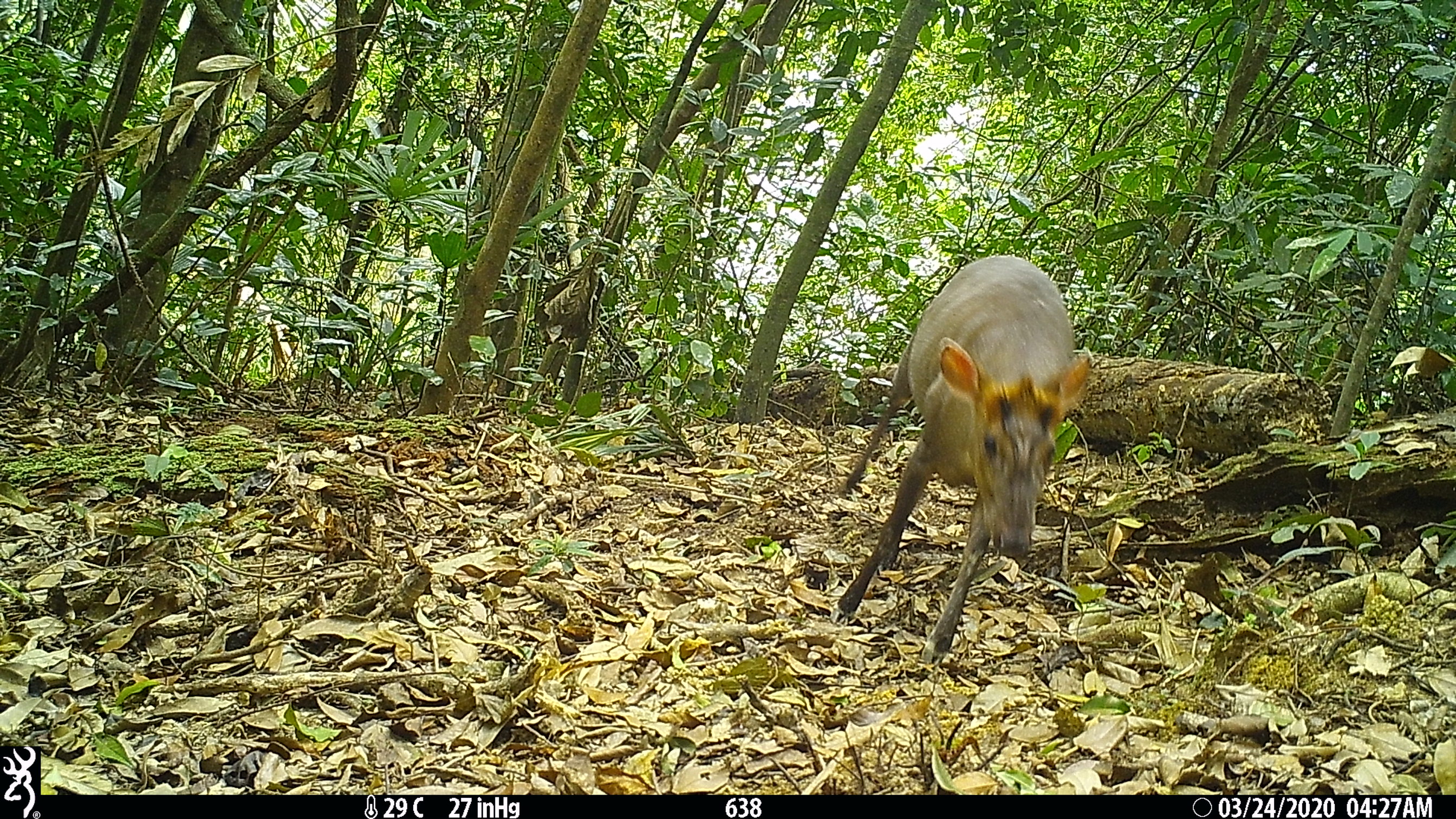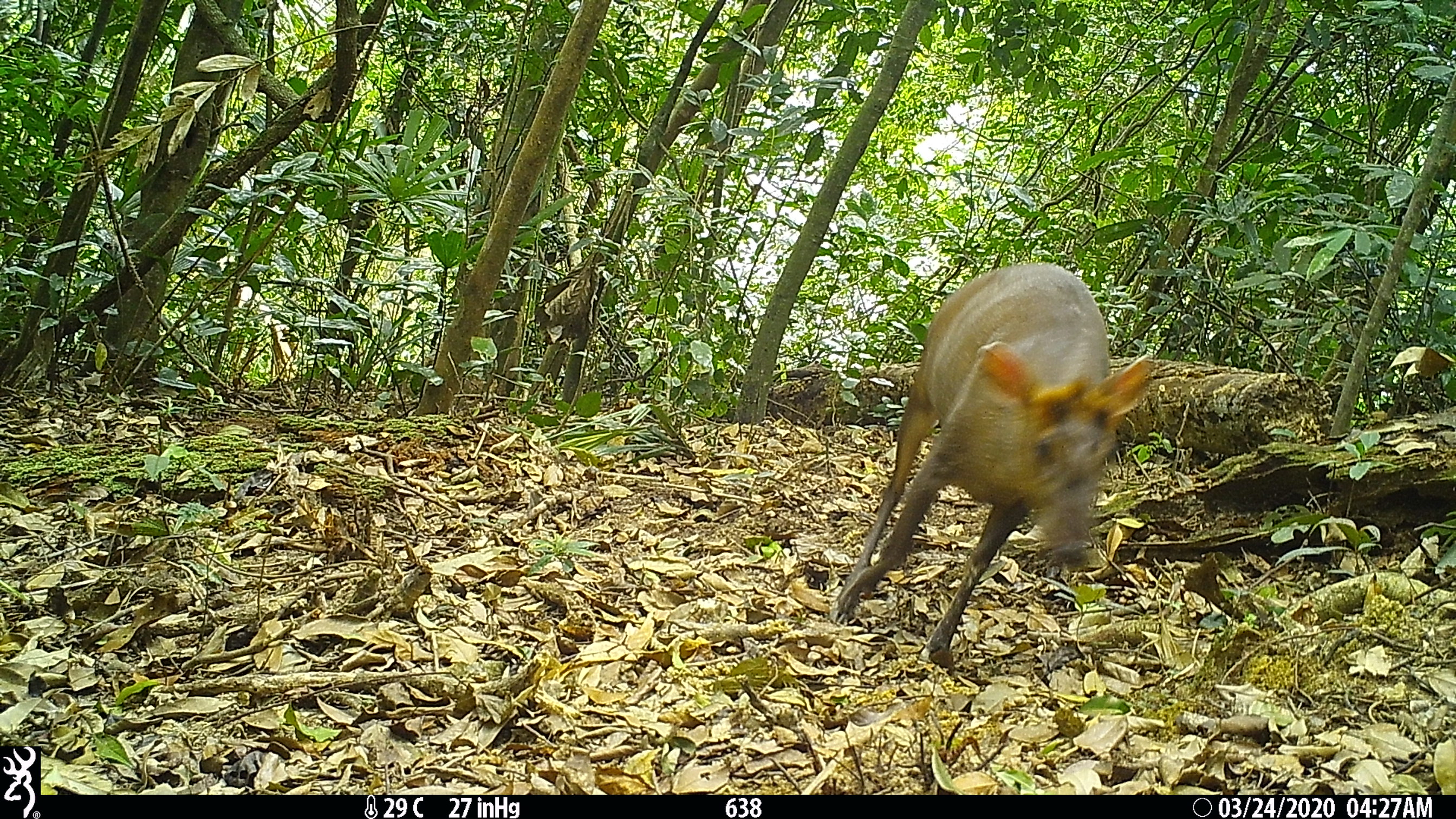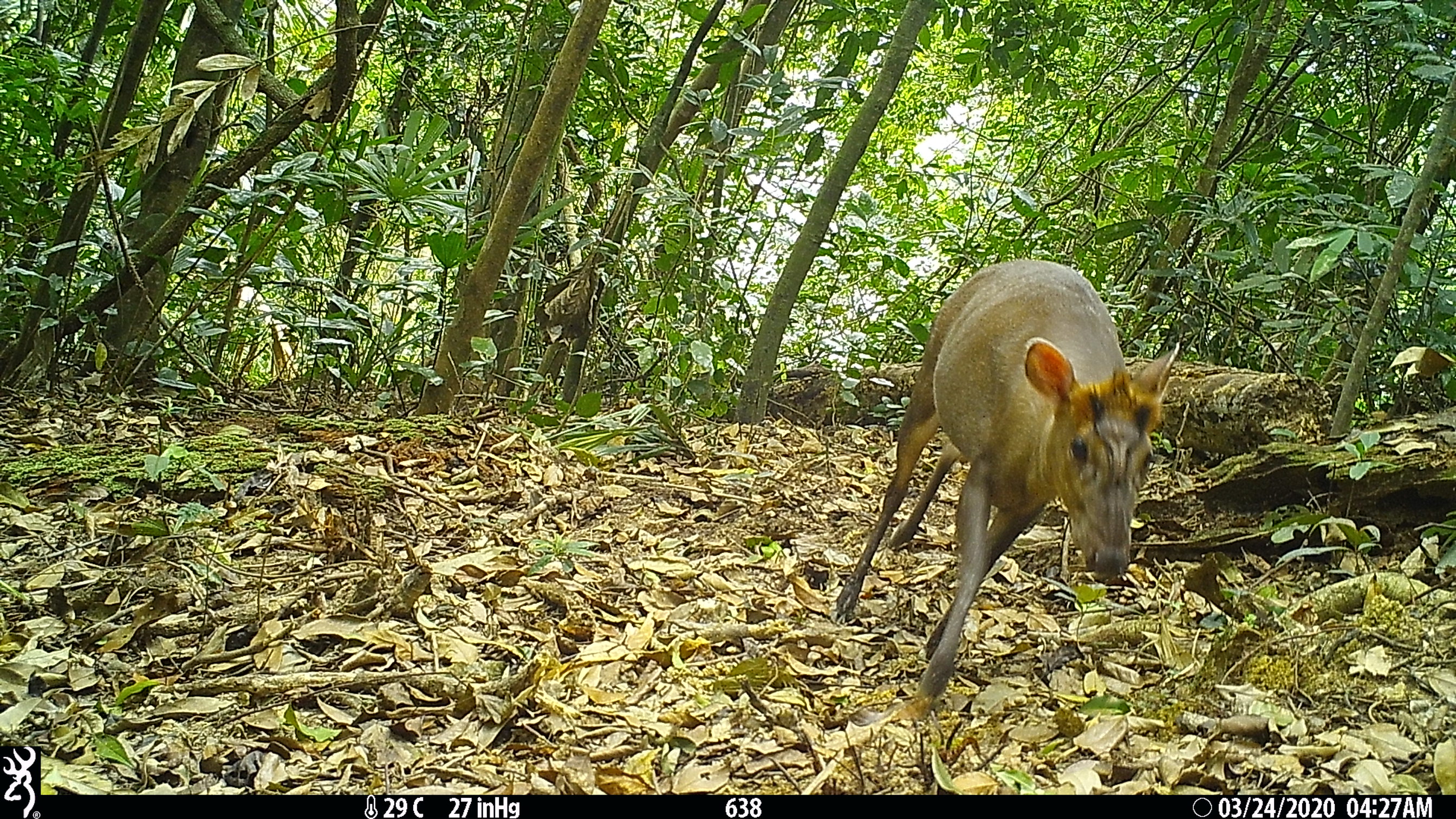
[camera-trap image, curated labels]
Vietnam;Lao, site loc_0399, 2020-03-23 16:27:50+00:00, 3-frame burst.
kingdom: Animalia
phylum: Chordata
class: Mammalia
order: Artiodactyla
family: Cervidae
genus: Muntiacus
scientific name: Muntiacus rooseveltorum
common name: roosevelt's muntjac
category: roosevelts muntjac group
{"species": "roosevelts muntjac group (roosevelt's muntjac) (Muntiacus rooseveltorum)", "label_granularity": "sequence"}